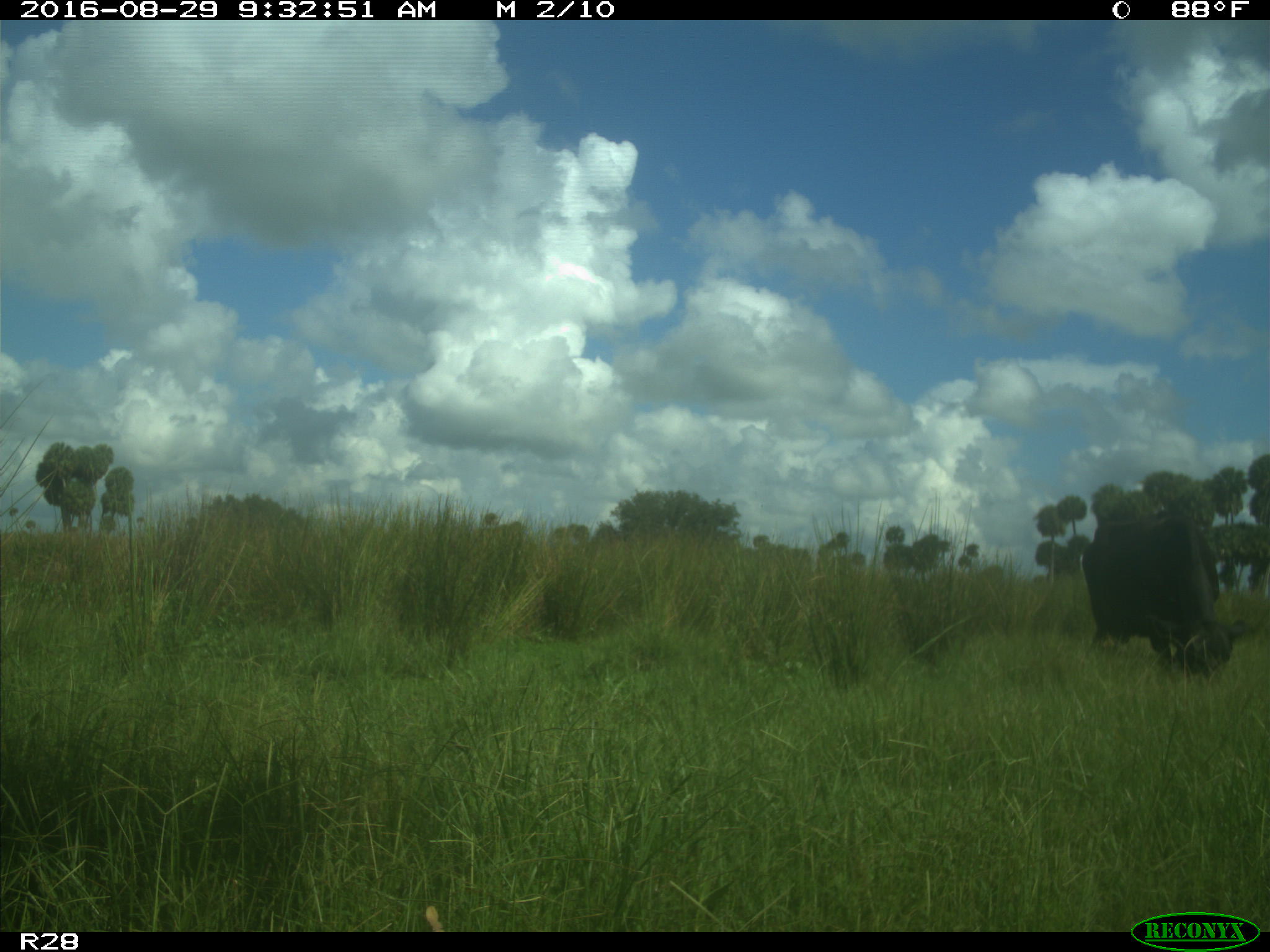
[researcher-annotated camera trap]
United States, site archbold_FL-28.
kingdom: Animalia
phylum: Chordata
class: Mammalia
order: Artiodactyla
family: Bovidae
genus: Bos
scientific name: Bos taurus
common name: domestic cow